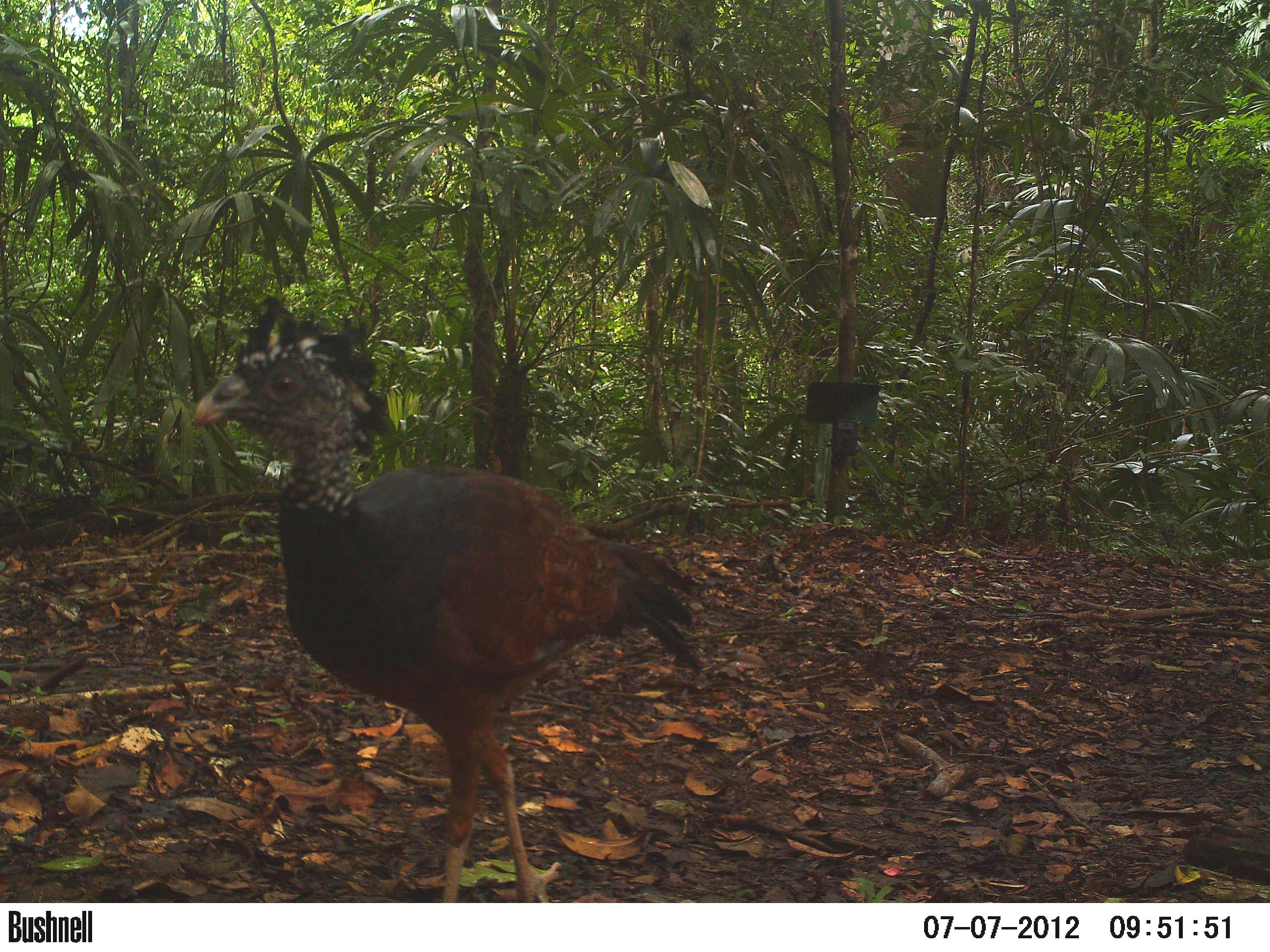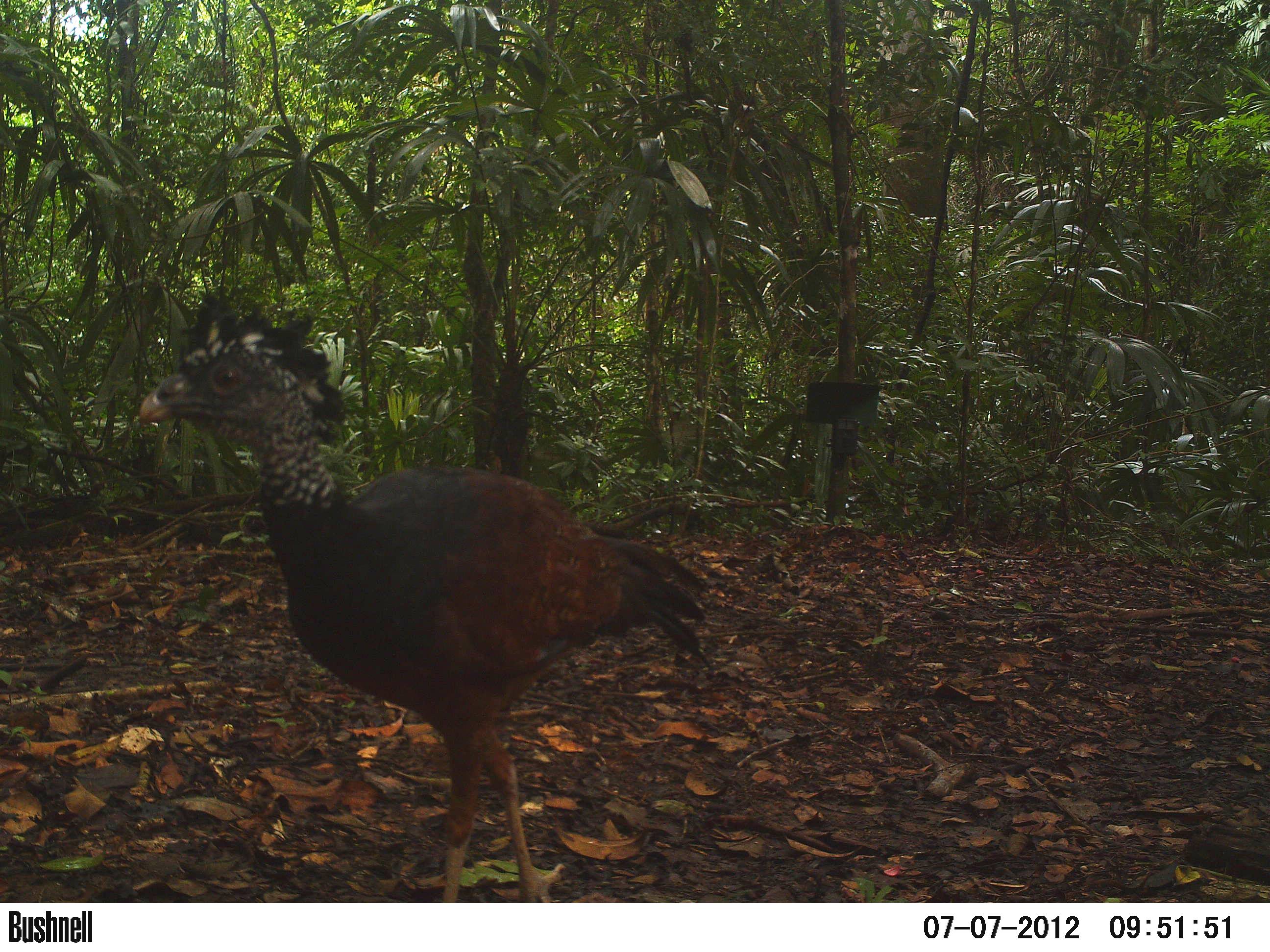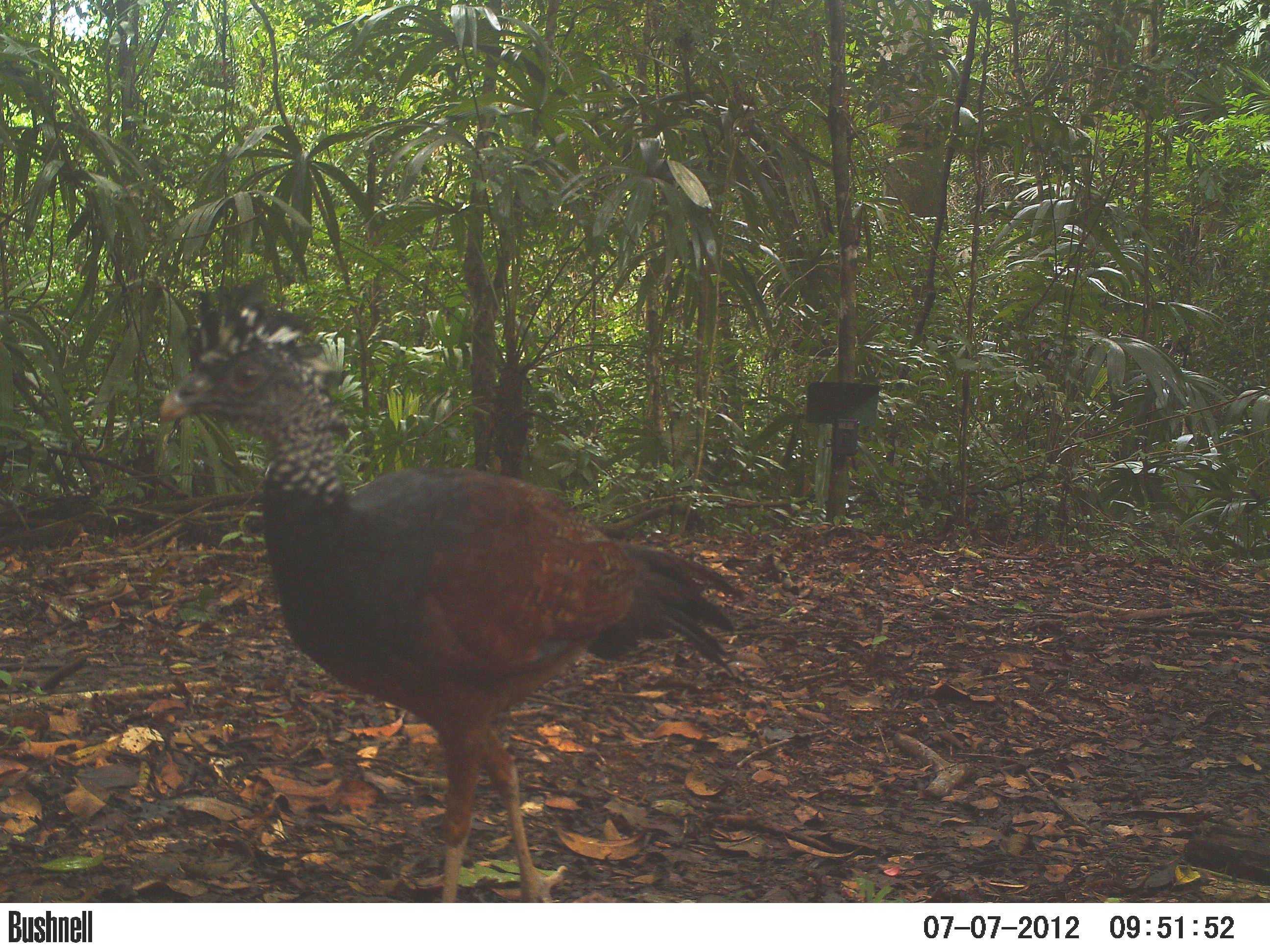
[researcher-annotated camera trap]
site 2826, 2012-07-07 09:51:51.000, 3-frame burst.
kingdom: Animalia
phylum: Chordata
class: Aves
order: Galliformes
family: Cracidae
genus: Crax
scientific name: Crax rubra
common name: great curassow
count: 2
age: adult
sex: female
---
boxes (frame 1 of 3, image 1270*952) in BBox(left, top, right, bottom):
crax rubra: BBox(190, 293, 705, 903)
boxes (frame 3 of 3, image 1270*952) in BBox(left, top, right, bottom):
crax rubra: BBox(158, 271, 742, 902)